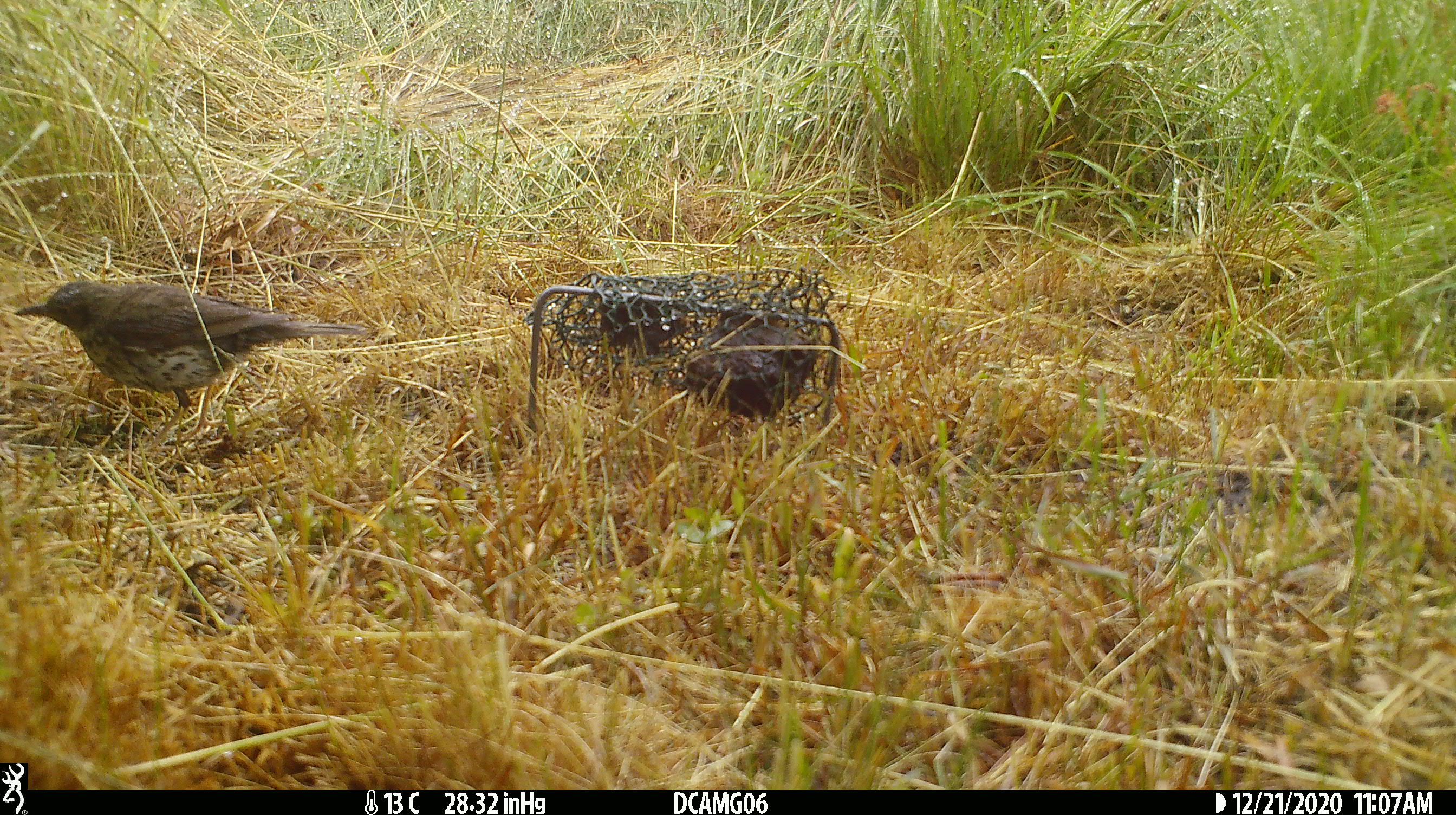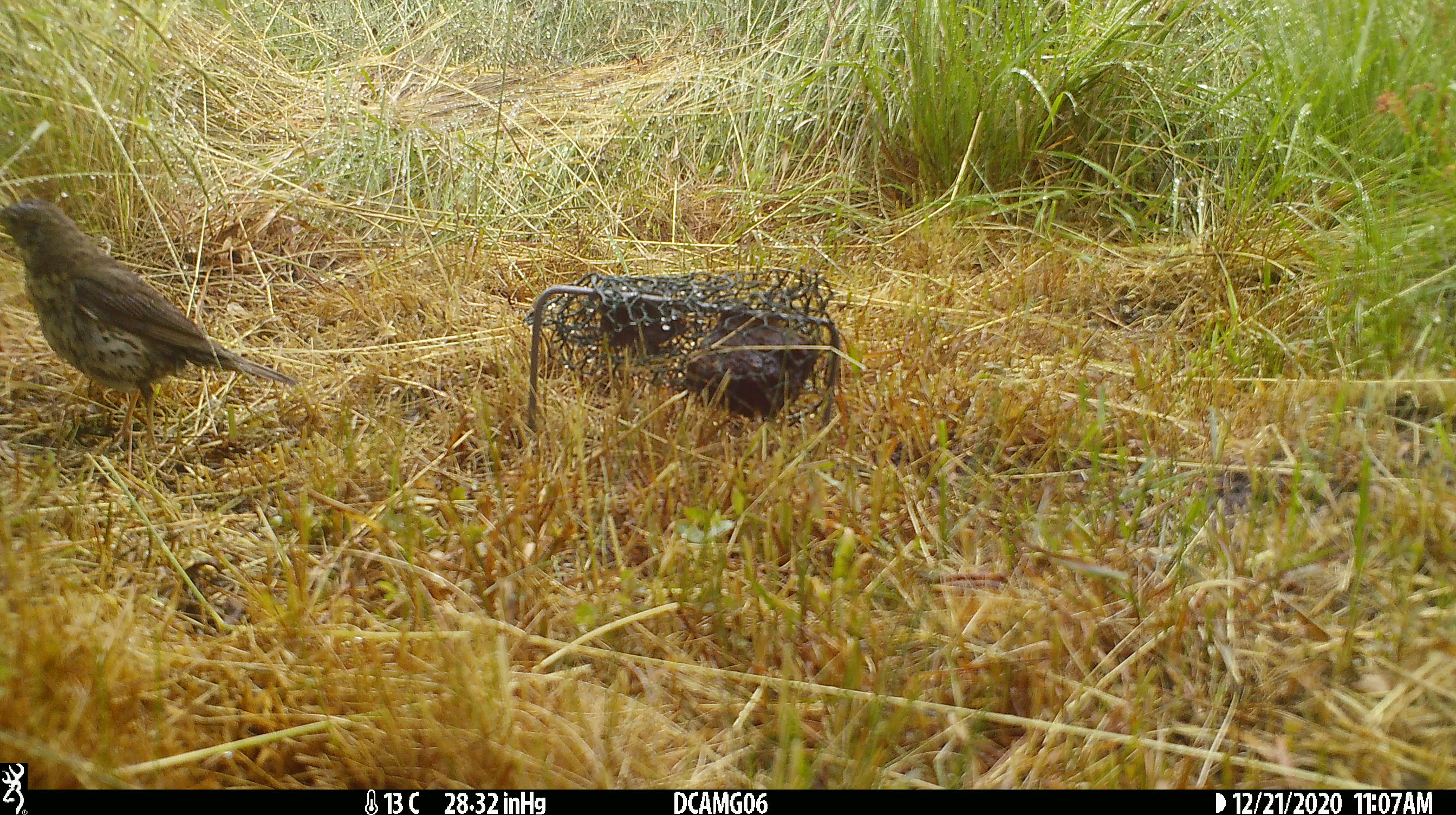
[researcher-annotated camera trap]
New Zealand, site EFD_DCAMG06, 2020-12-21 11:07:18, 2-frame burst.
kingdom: Animalia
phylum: Chordata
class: Aves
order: Passeriformes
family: Turdidae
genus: Turdus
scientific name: Turdus philomelos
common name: song thrush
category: thrush